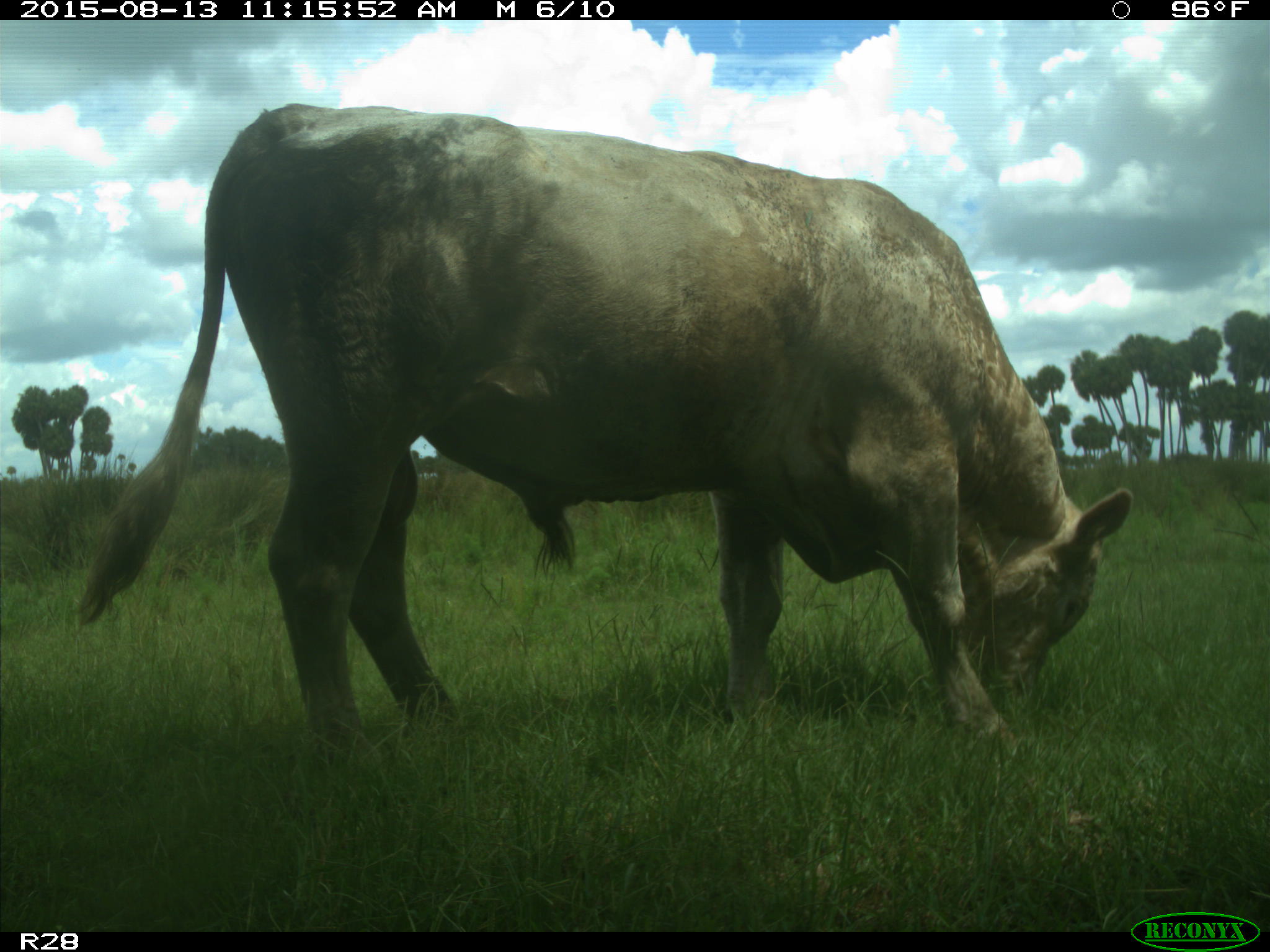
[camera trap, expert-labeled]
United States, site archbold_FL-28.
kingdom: Animalia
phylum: Chordata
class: Mammalia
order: Artiodactyla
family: Bovidae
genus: Bos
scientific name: Bos taurus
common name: domestic cow